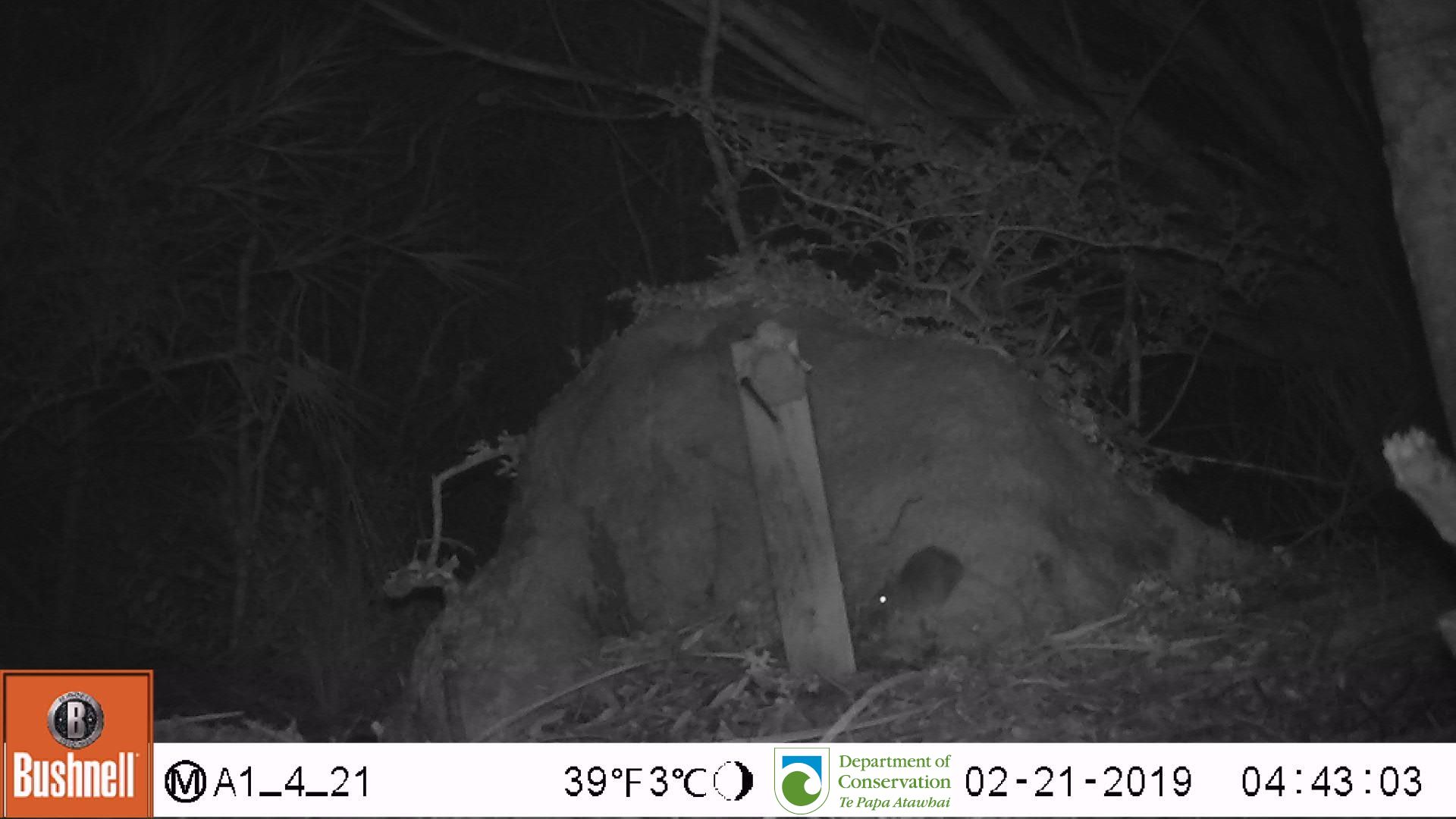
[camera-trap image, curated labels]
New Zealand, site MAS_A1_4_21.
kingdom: Animalia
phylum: Chordata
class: Mammalia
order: Rodentia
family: Muridae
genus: Mus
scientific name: Mus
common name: mouse